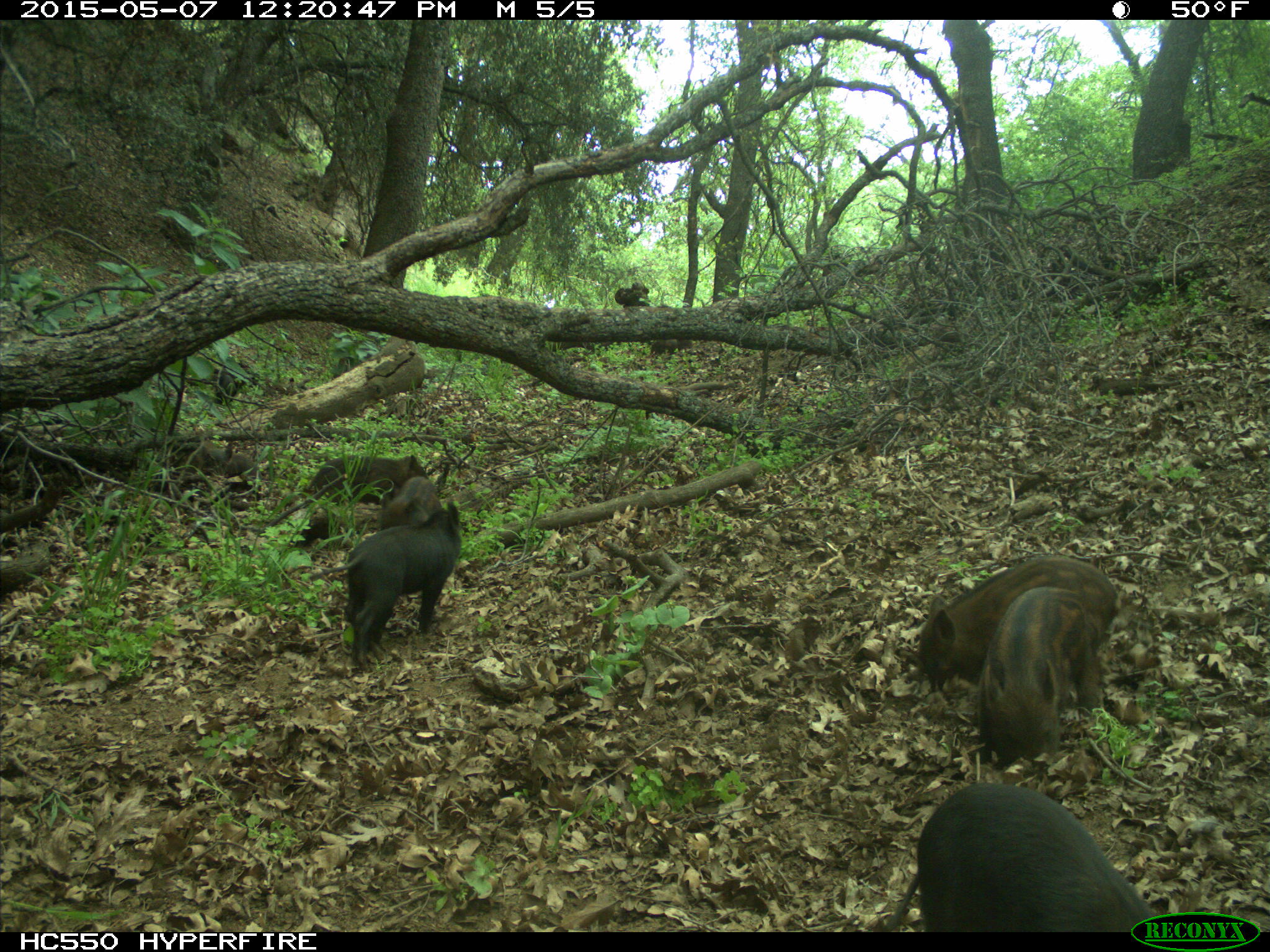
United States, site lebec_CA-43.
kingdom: Animalia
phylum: Chordata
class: Mammalia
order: Artiodactyla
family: Suidae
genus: Sus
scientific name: Sus scrofa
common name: wild boar